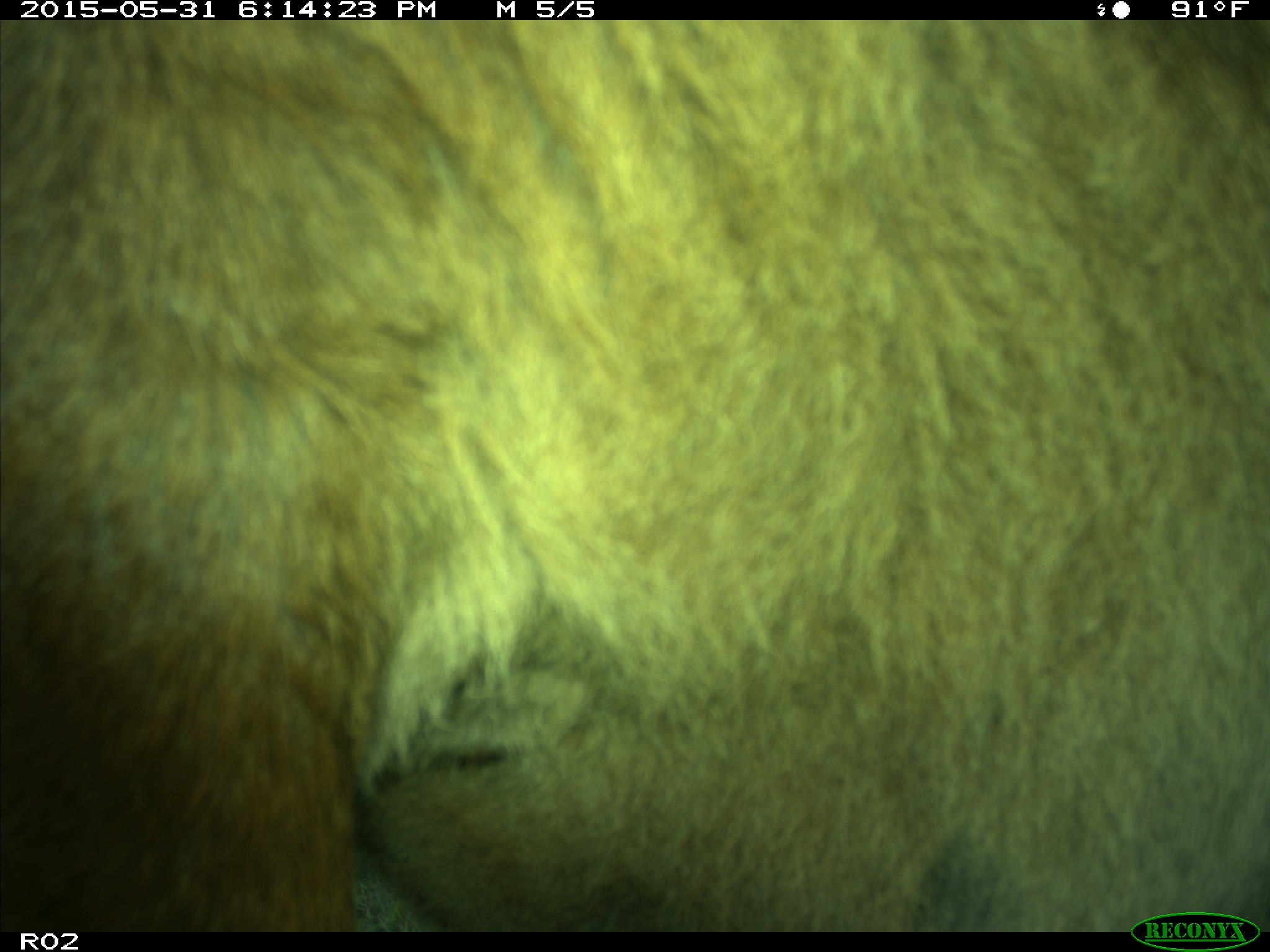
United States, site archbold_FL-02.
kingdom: Animalia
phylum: Chordata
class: Mammalia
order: Artiodactyla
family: Bovidae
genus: Bos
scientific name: Bos taurus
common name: domestic cow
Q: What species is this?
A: Bos taurus (domestic cow).